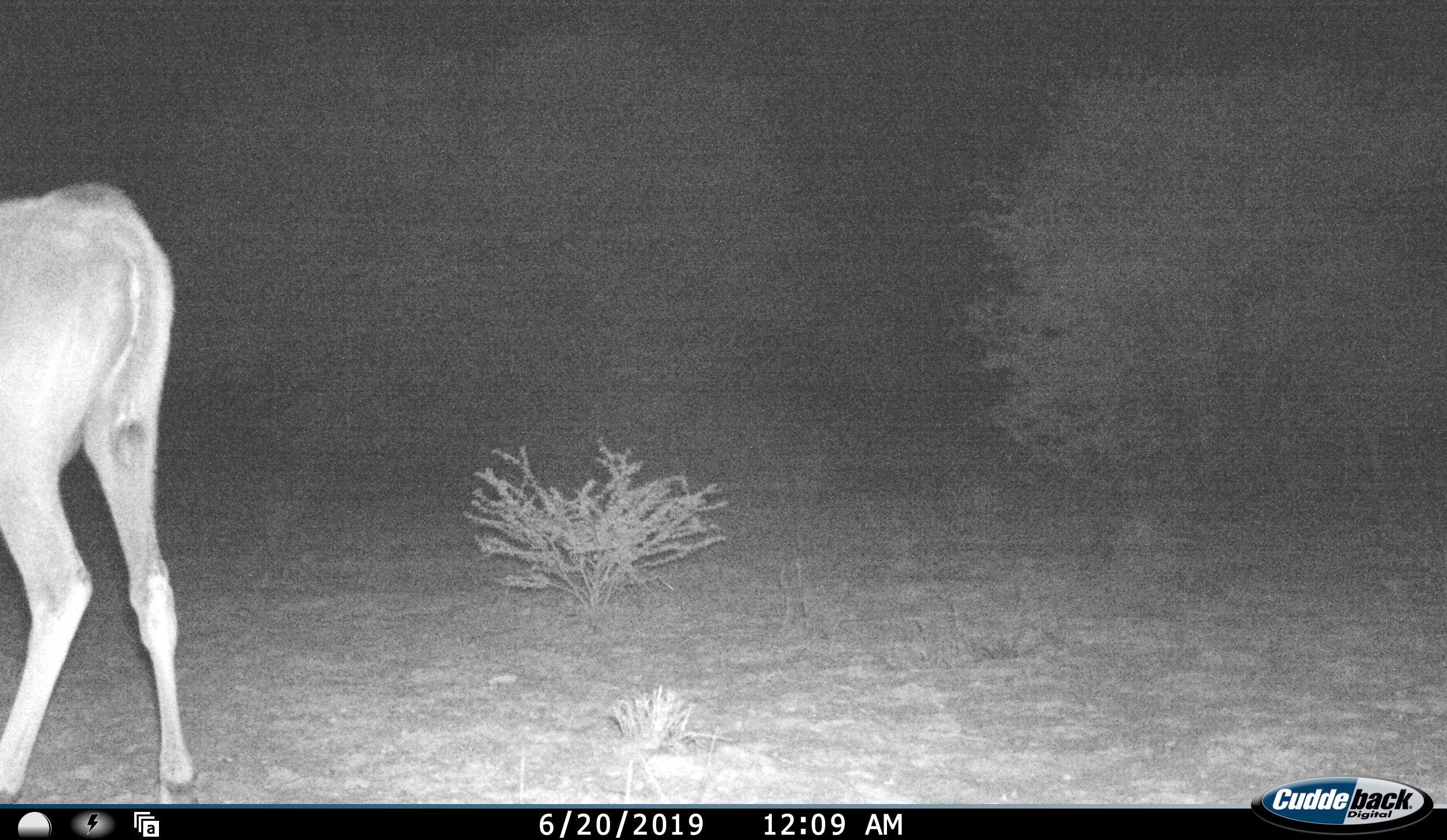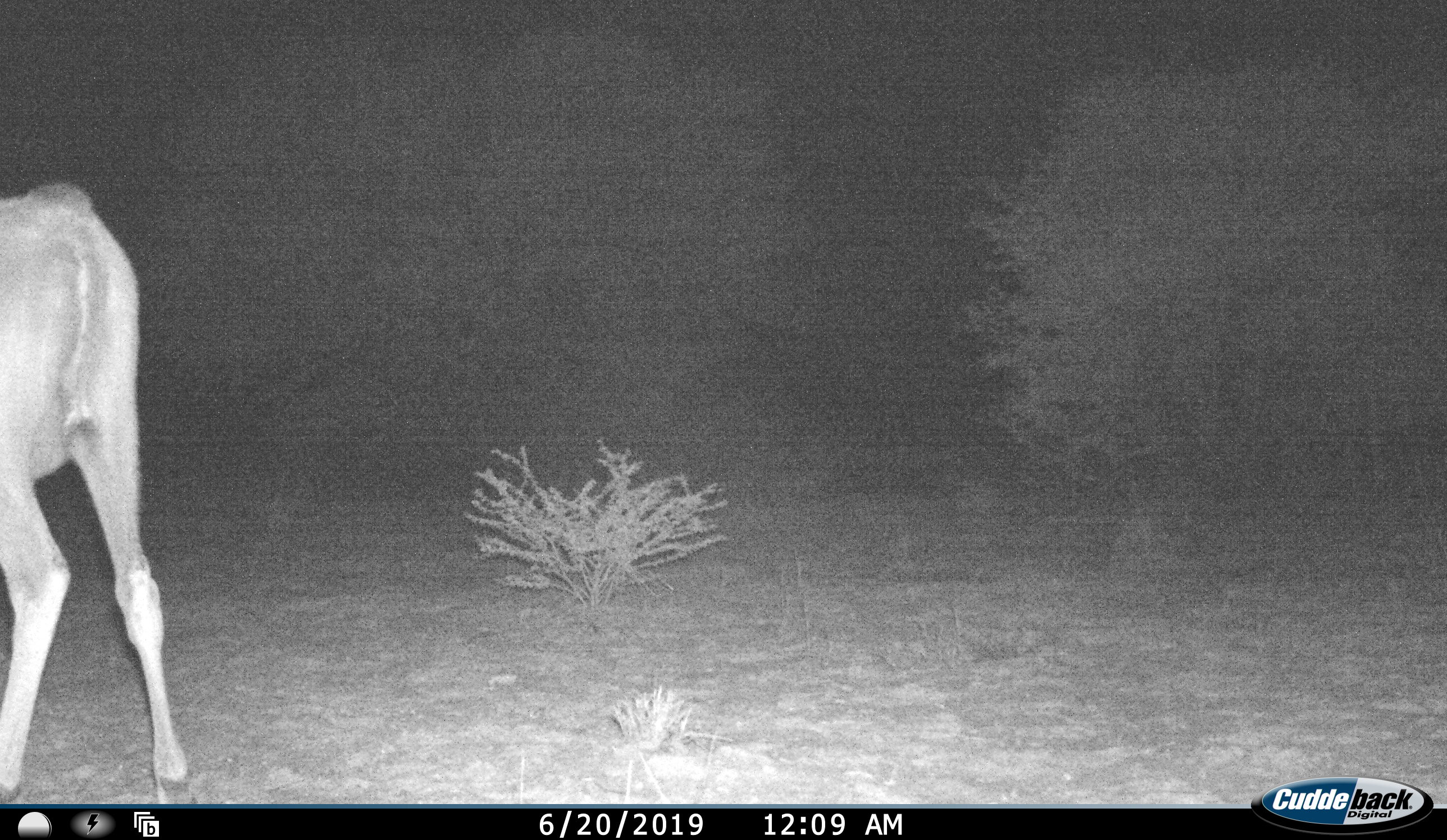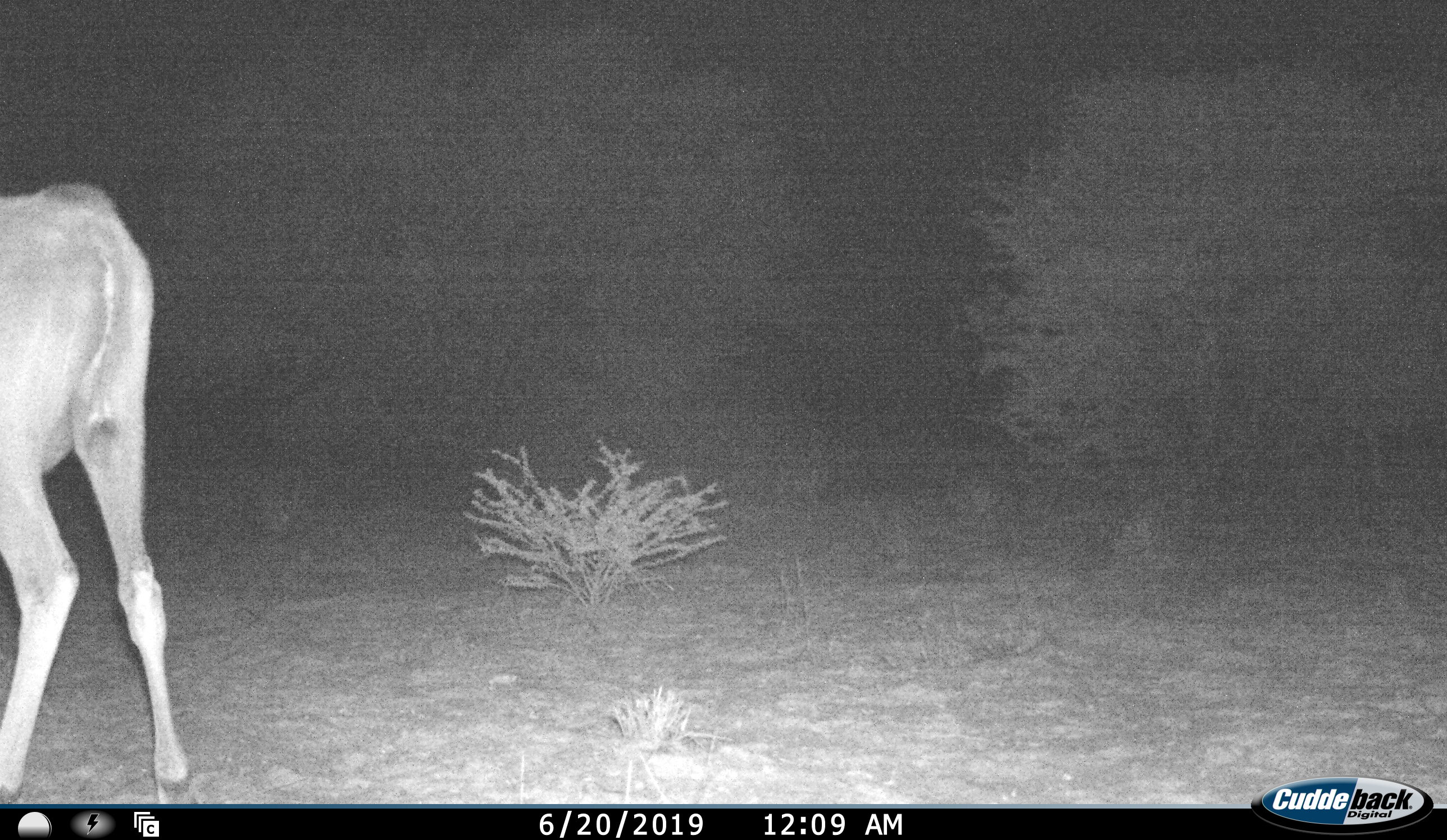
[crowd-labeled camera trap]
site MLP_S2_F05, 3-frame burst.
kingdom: Animalia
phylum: Chordata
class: Mammalia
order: Artiodactyla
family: Bovidae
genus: Tragelaphus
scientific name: Tragelaphus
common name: kudu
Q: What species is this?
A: Kudu (Tragelaphus).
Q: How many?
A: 1.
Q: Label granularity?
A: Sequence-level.